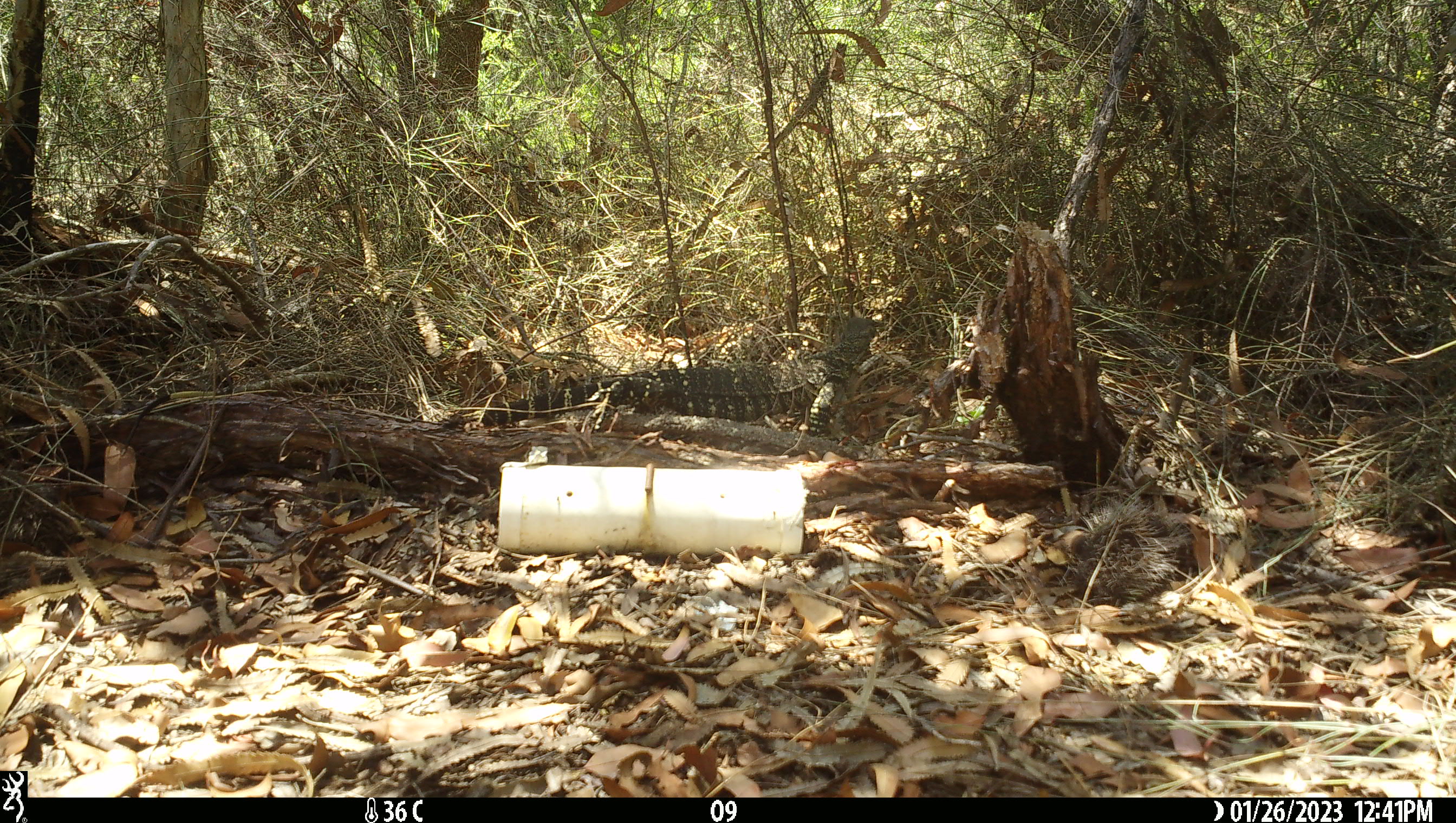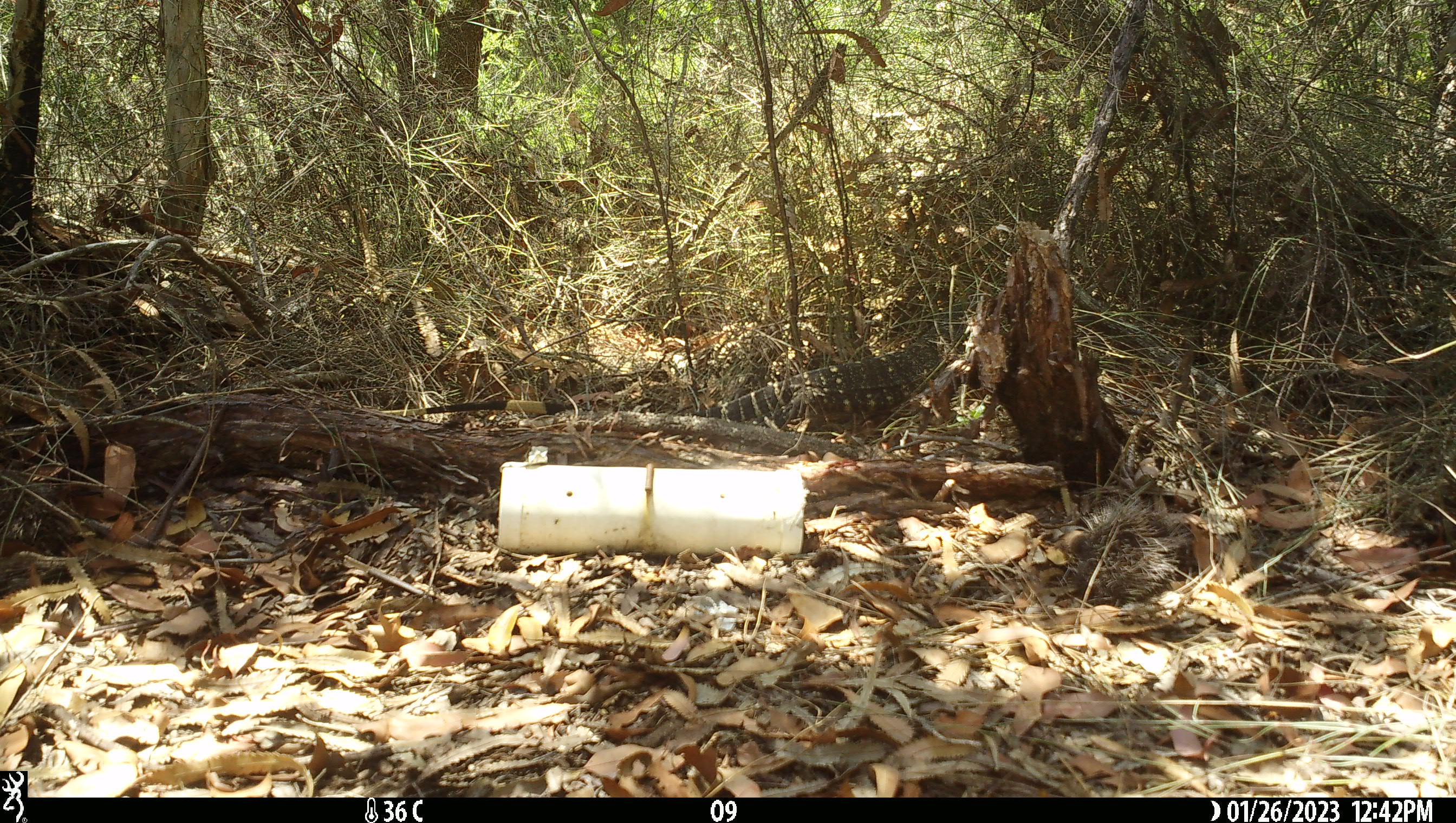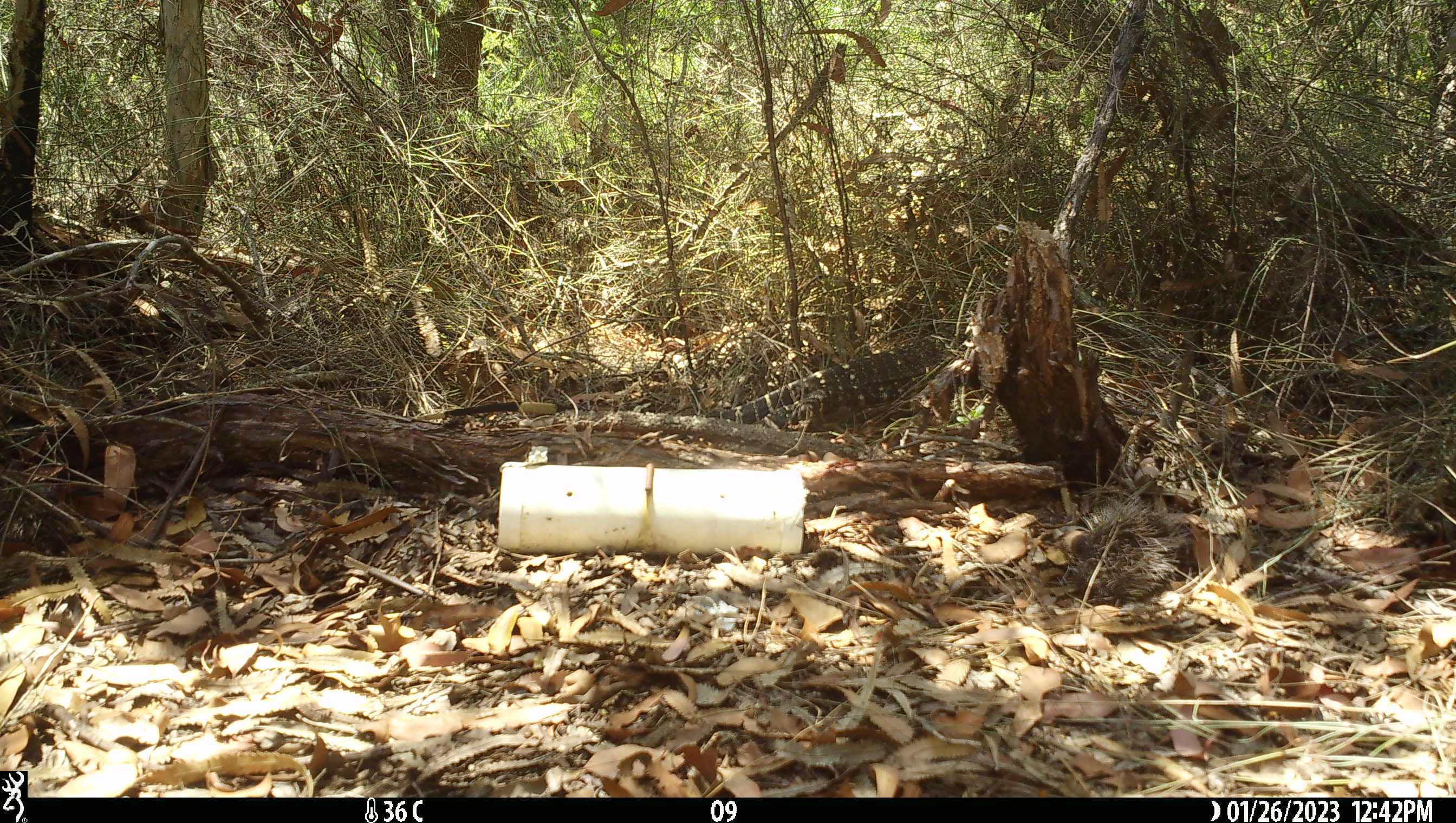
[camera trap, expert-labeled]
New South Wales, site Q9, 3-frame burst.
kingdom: Animalia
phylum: Chordata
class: Reptilia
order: Squamata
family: Varanidae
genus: Varanus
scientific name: Varanus varius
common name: lace monitor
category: goanna